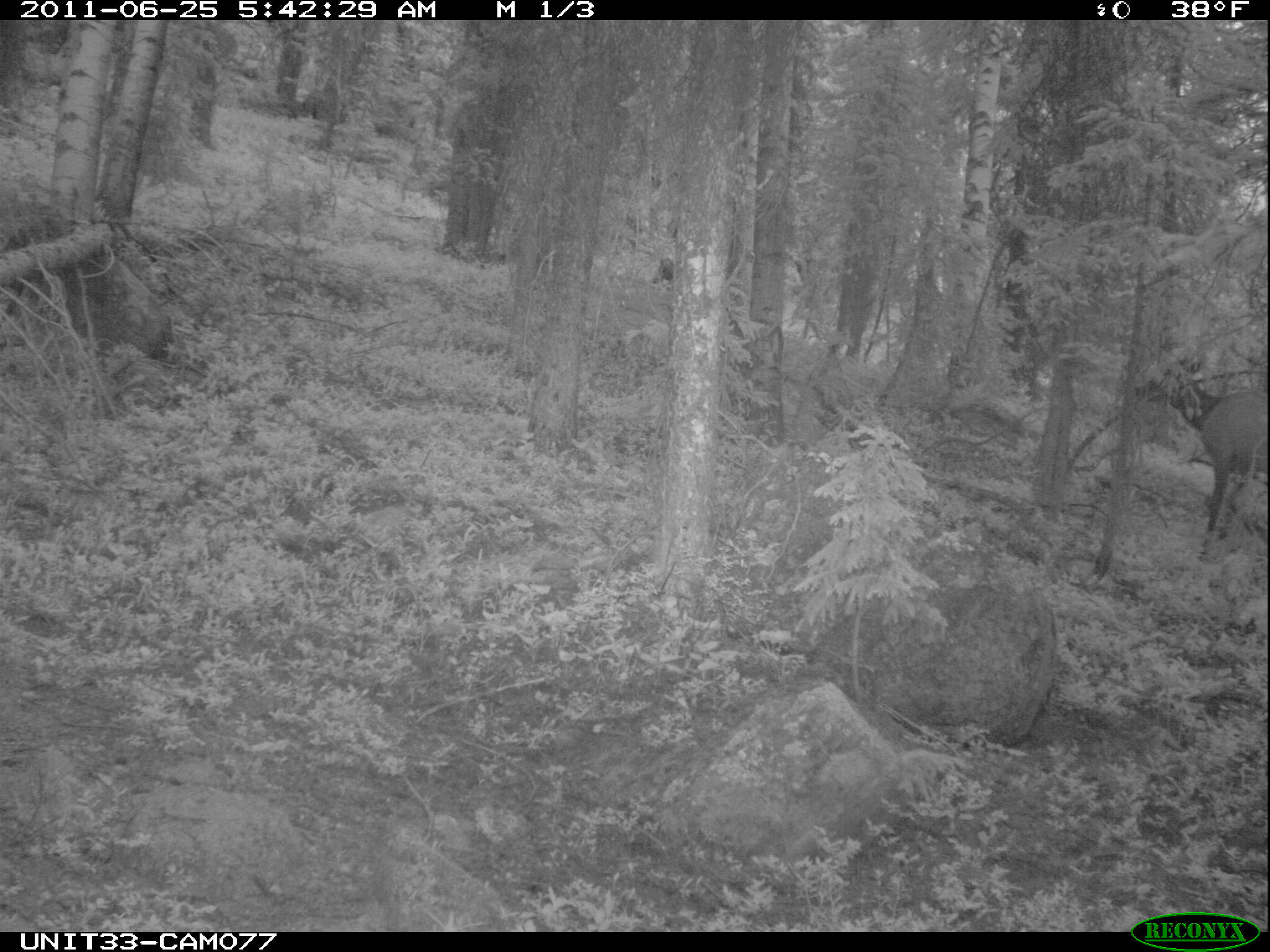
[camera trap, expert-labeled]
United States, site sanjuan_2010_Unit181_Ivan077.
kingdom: Animalia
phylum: Chordata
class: Mammalia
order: Artiodactyla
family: Cervidae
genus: Cervus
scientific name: Cervus elaphus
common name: red deer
Cervus elaphus (red deer).